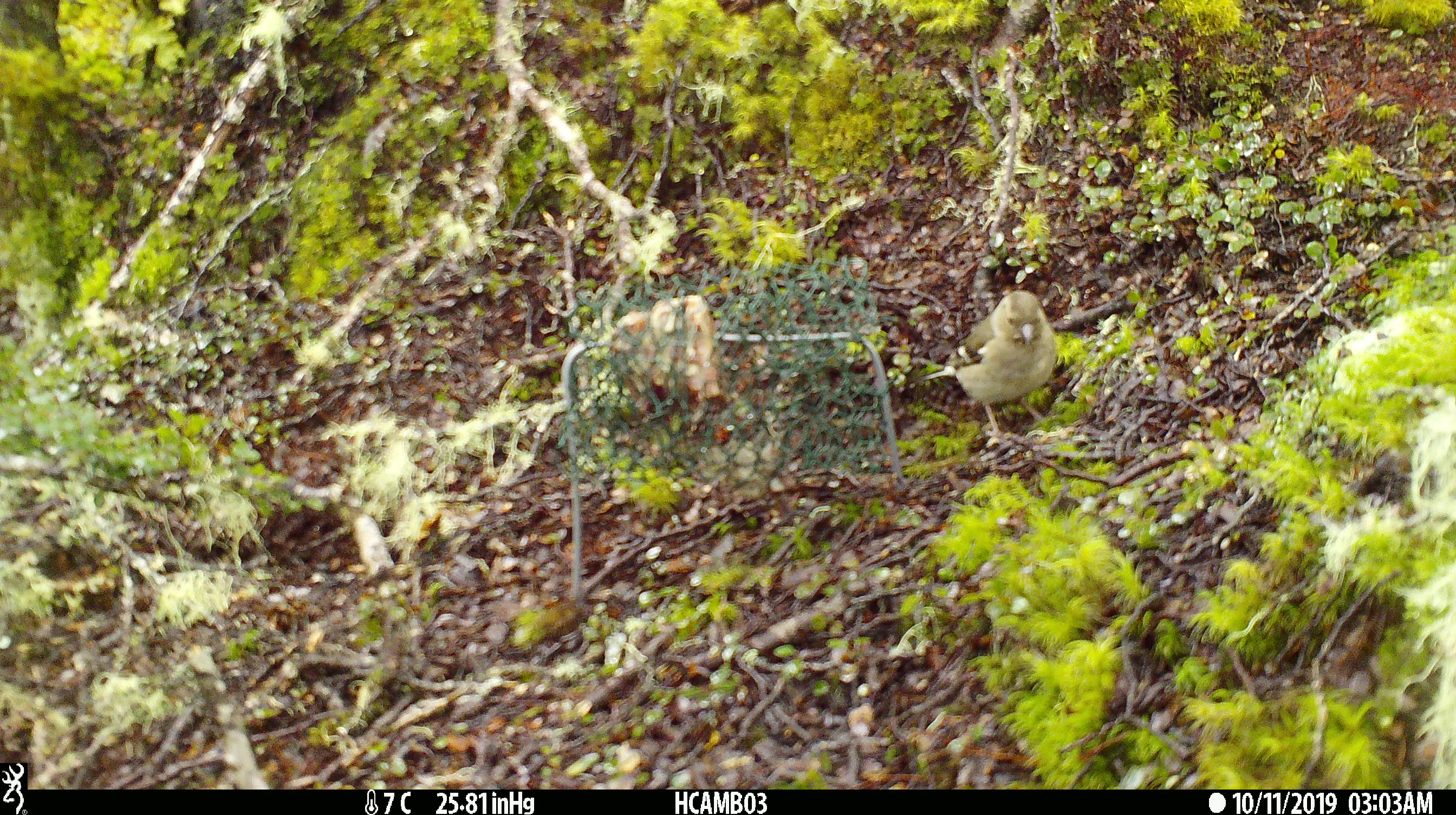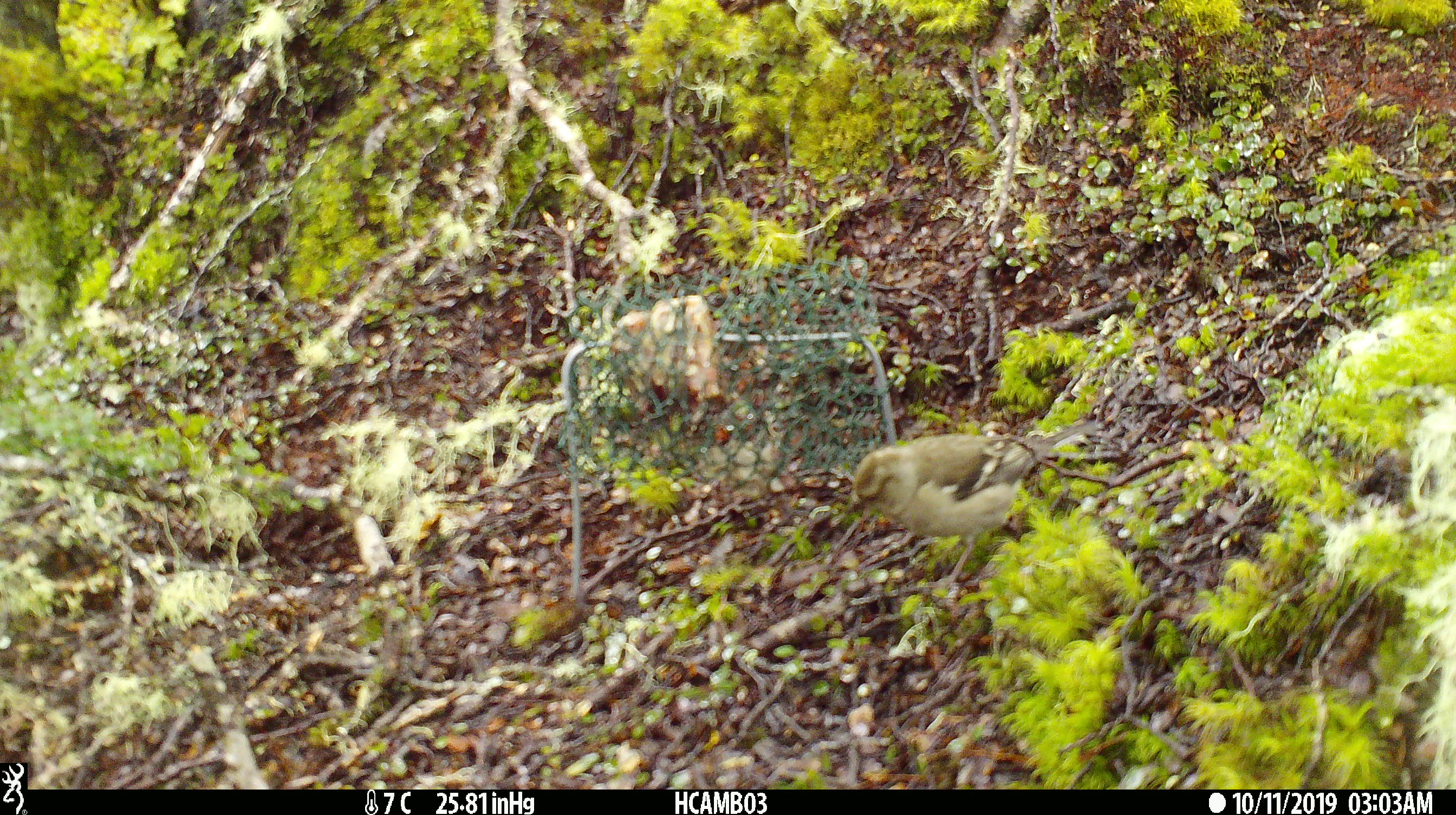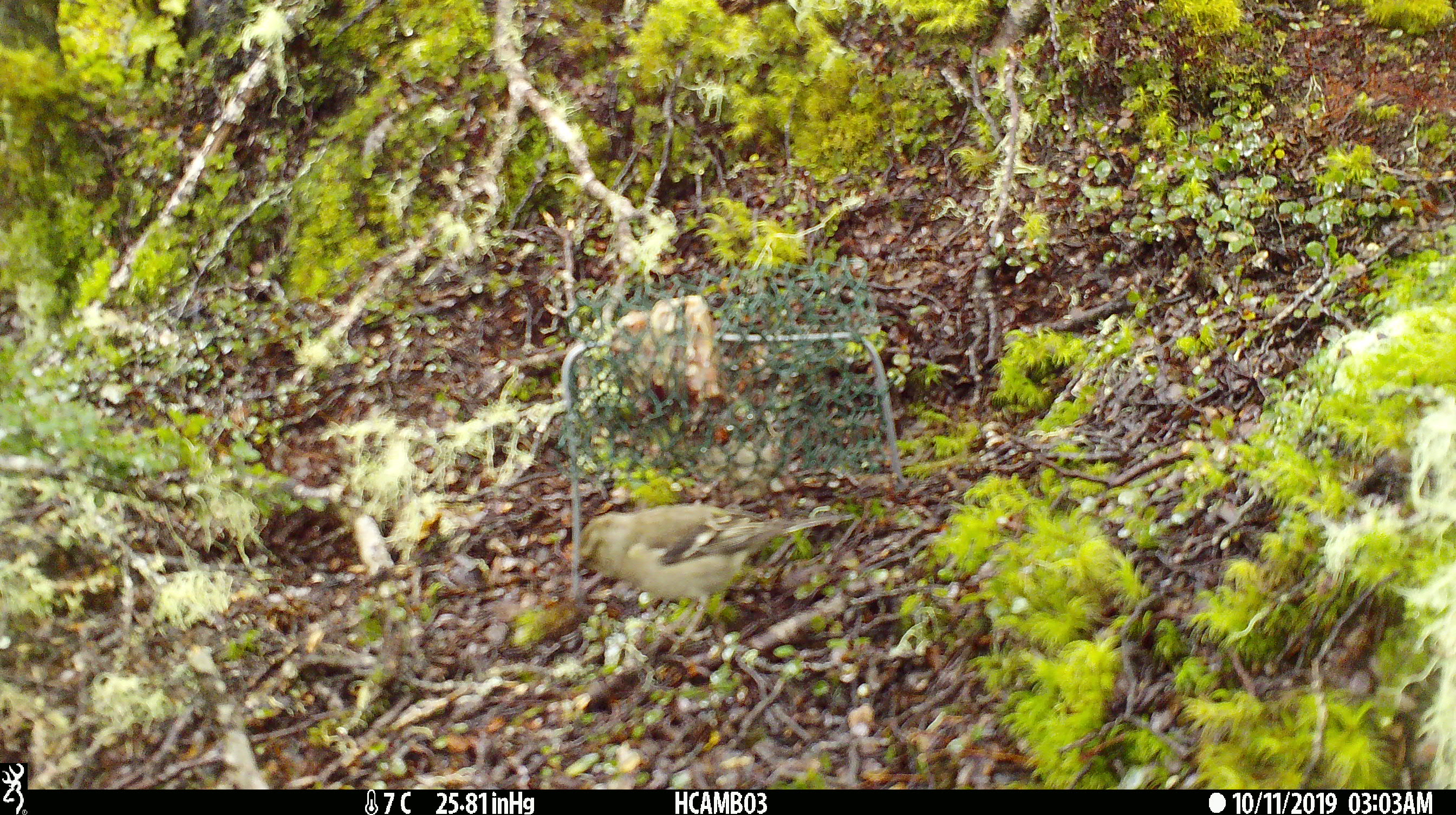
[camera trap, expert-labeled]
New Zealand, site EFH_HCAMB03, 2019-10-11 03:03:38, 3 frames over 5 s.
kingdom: Animalia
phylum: Chordata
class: Aves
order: Passeriformes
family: Fringillidae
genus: Fringilla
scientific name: Fringilla coelebs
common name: common chaffinch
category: chaffinch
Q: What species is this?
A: Chaffinch (common chaffinch) (Fringilla coelebs).